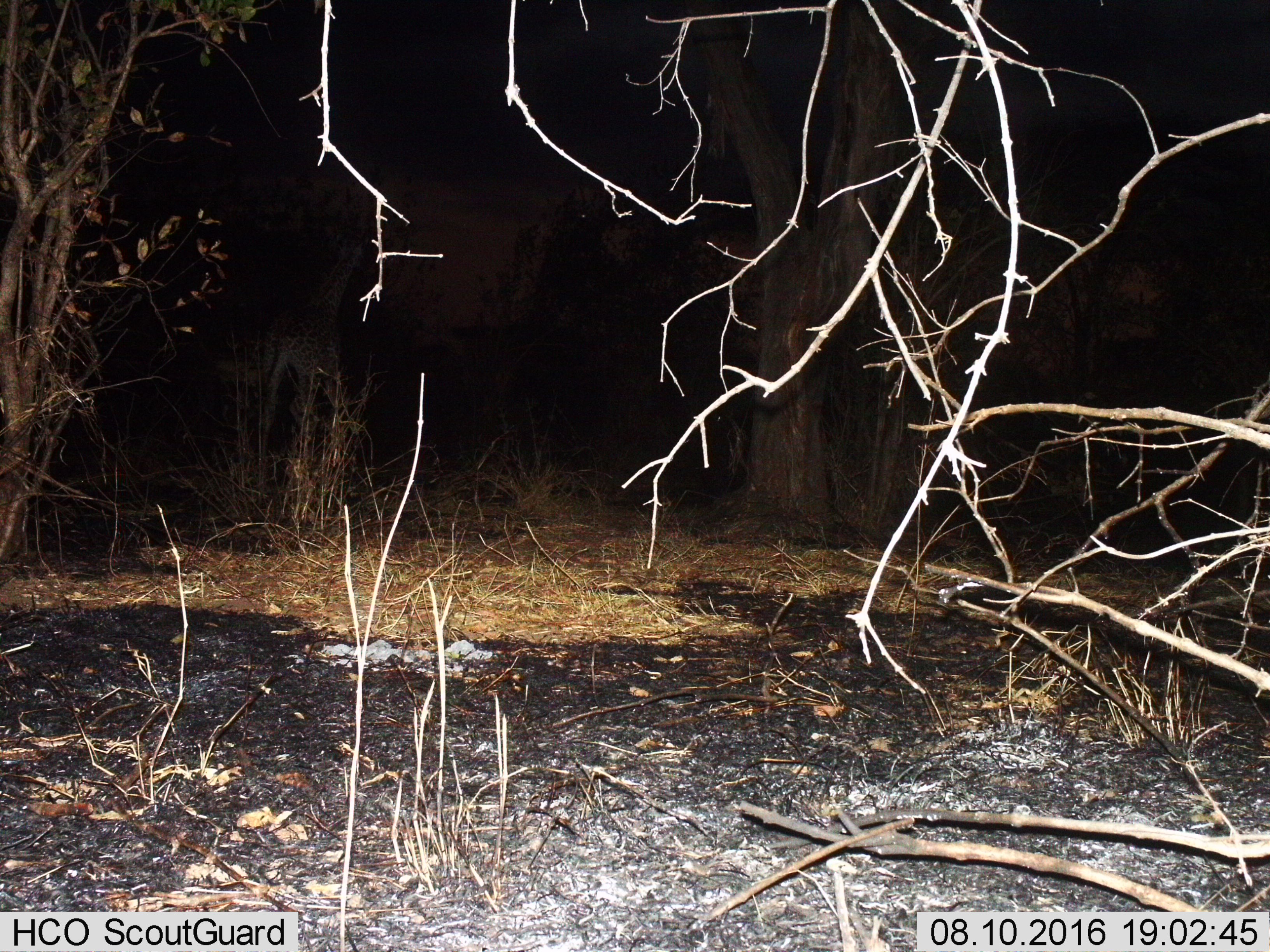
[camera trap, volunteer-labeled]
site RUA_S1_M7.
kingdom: Animalia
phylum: Chordata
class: Mammalia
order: Artiodactyla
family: Giraffidae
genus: Giraffa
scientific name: Giraffa camelopardalis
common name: giraffe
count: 1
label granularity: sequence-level